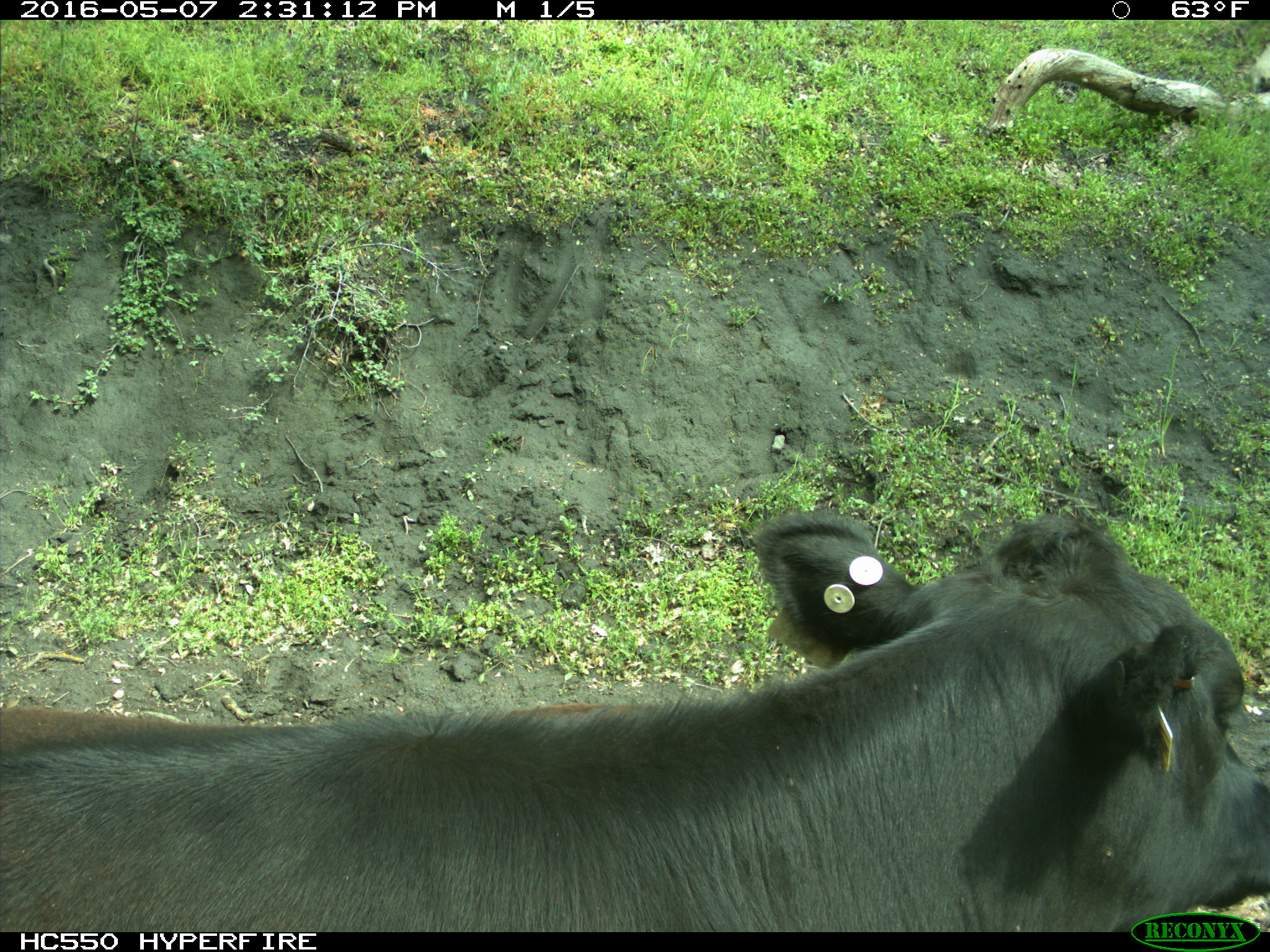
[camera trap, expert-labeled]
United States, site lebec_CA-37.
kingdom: Animalia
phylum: Chordata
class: Mammalia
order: Artiodactyla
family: Bovidae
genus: Bos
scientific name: Bos taurus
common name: domestic cow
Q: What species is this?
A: Bos taurus (domestic cow).